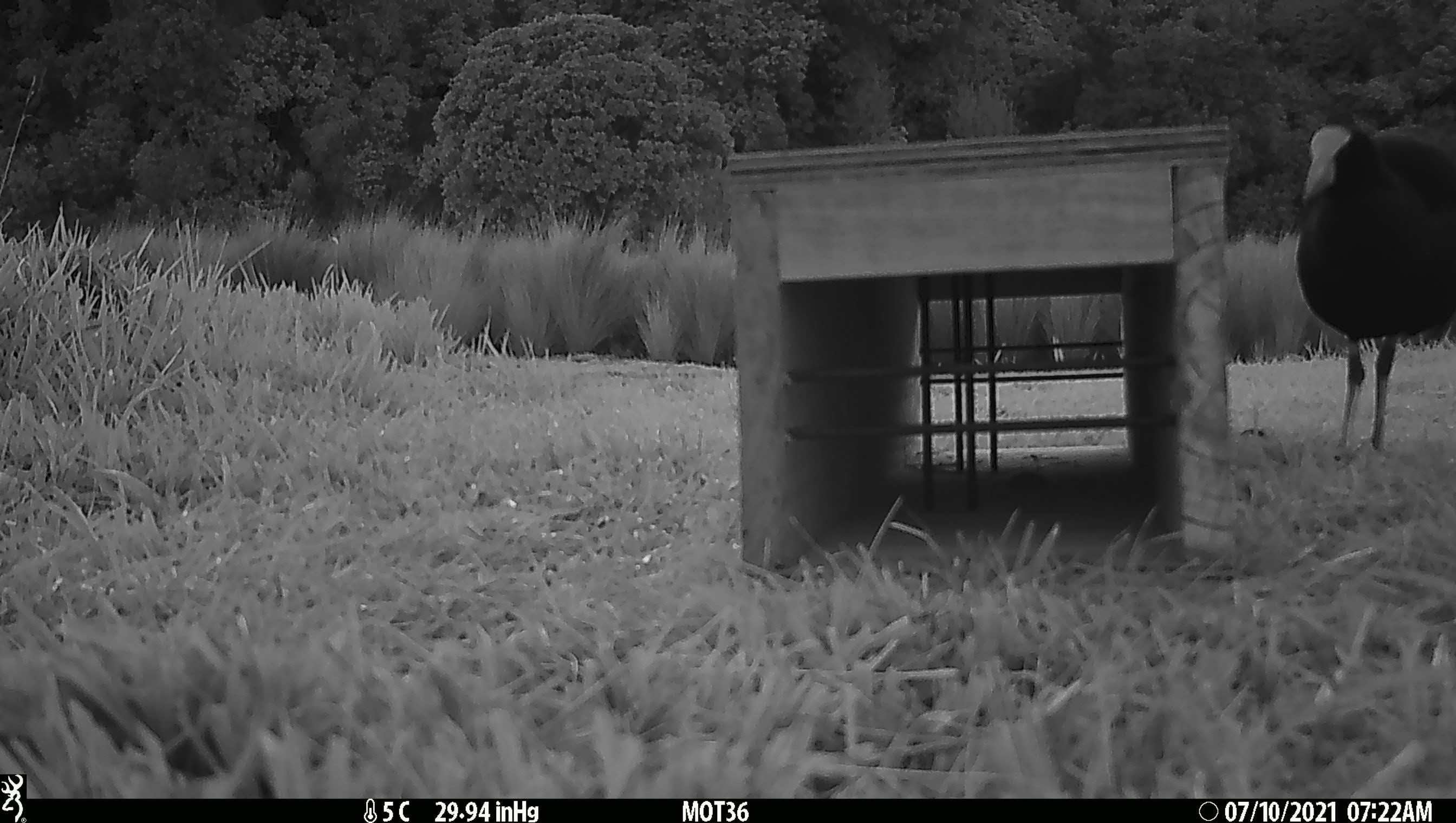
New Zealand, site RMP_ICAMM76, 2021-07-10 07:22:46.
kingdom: Animalia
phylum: Chordata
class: Aves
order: Gruiformes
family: Rallidae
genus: Porphyrio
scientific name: Porphyrio melanotus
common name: australasian swamphen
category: pukeko